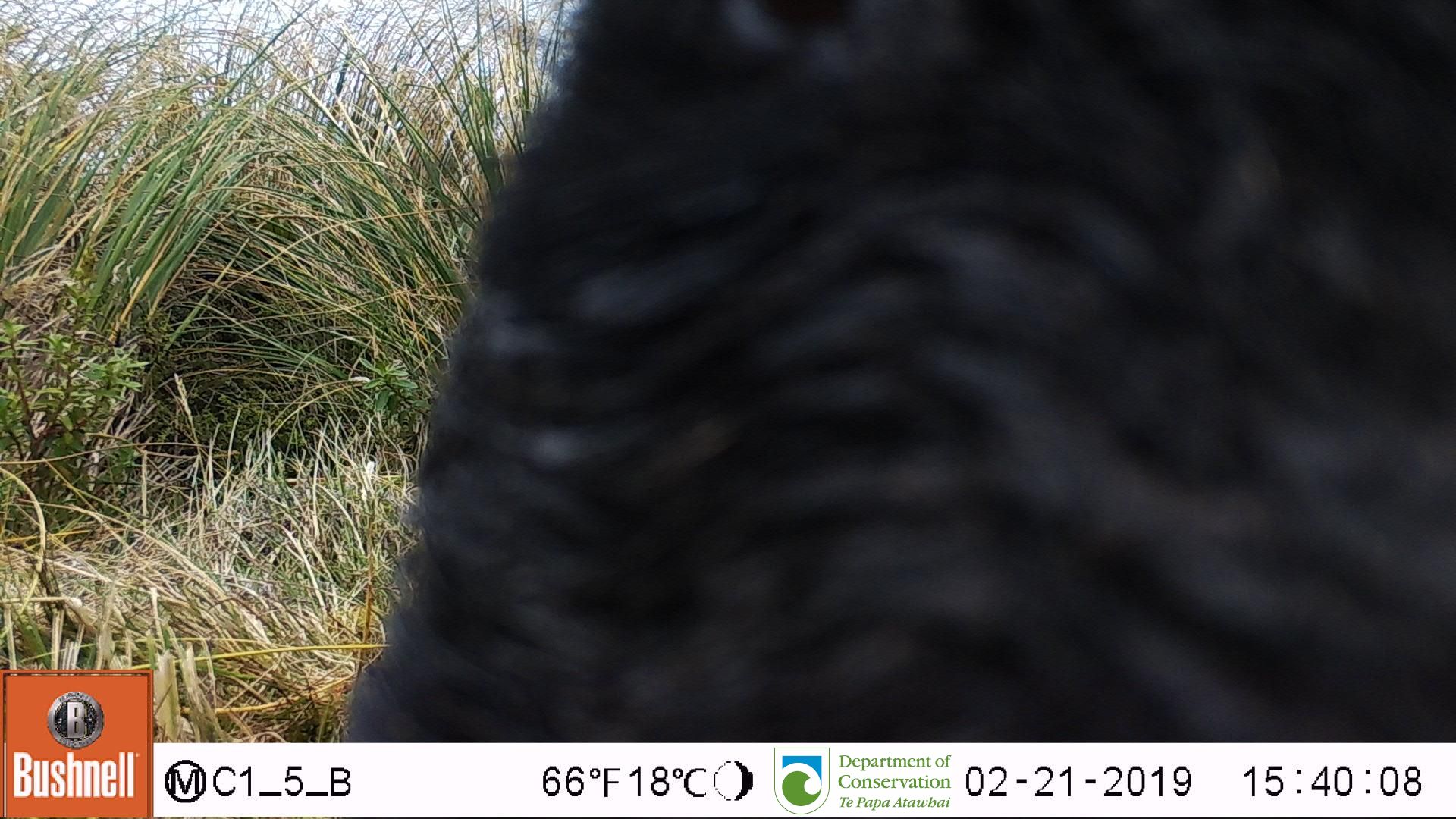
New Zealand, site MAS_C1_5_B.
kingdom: Animalia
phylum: Chordata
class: Mammalia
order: Artiodactyla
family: Suidae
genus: Sus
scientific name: Sus scrofa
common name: pig